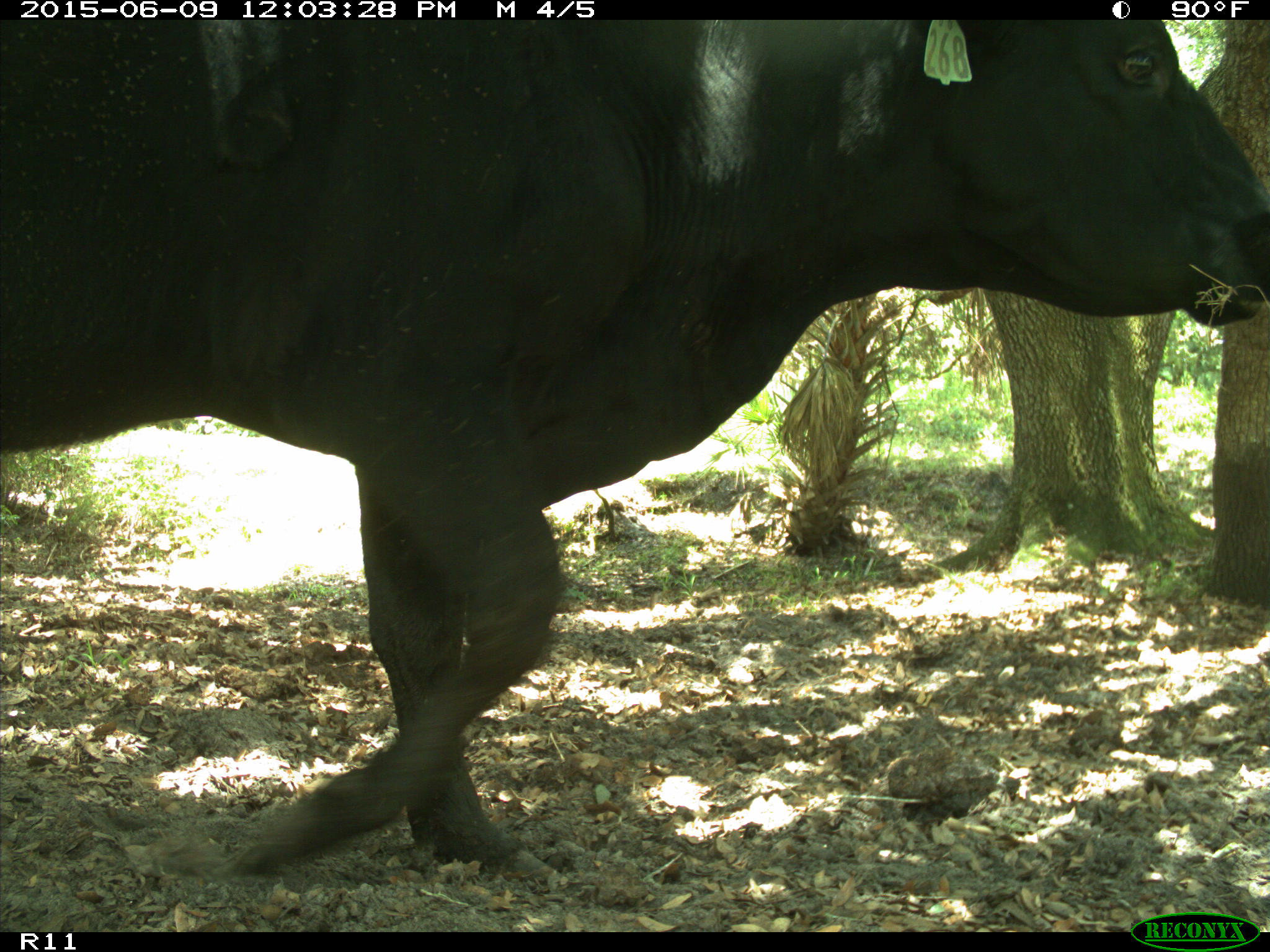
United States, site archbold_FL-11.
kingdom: Animalia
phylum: Chordata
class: Mammalia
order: Artiodactyla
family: Bovidae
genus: Bos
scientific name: Bos taurus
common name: domestic cow